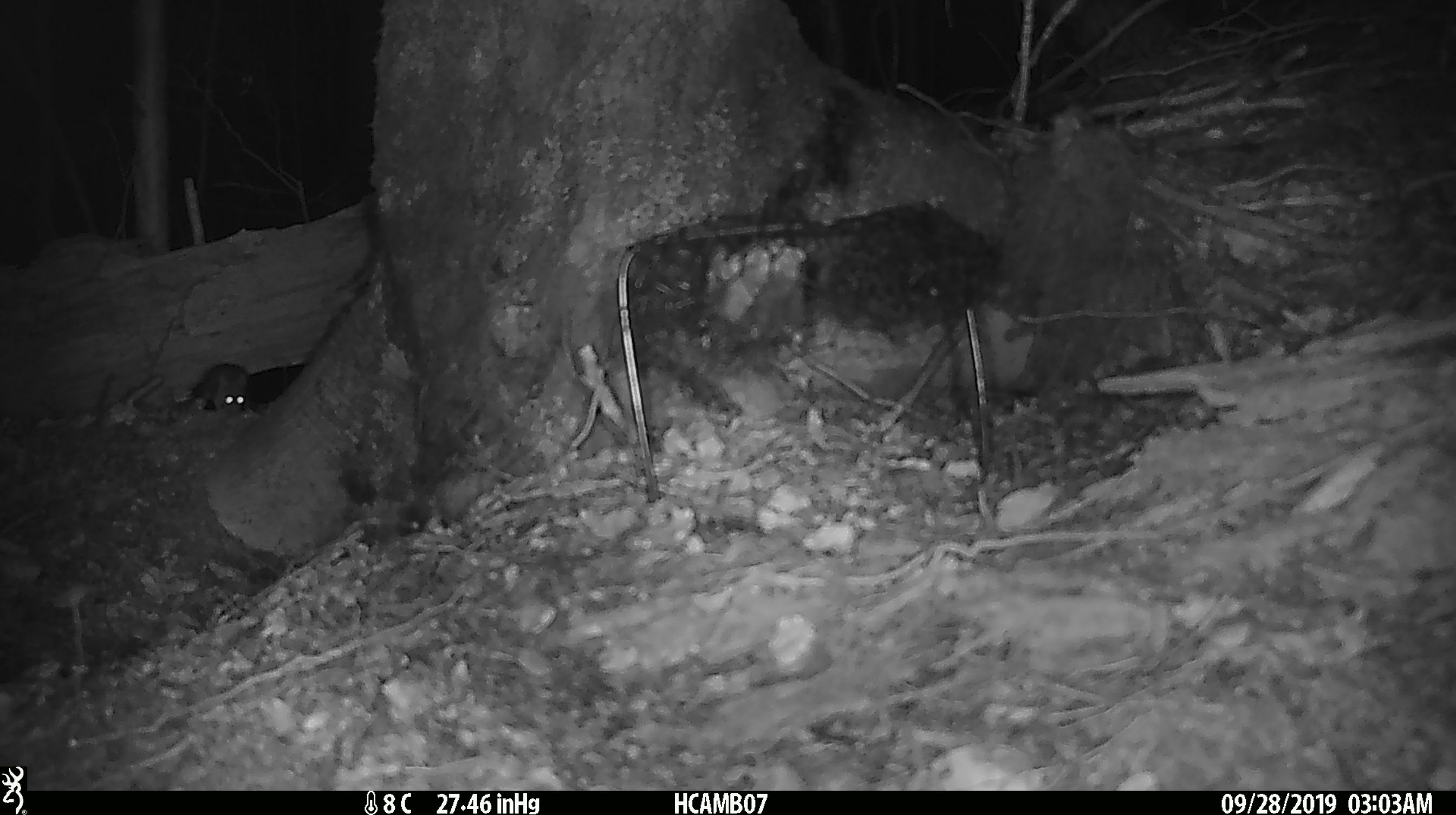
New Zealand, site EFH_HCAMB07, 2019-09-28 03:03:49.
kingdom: Animalia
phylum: Chordata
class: Mammalia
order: Rodentia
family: Muridae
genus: Mus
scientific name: Mus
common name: mouse